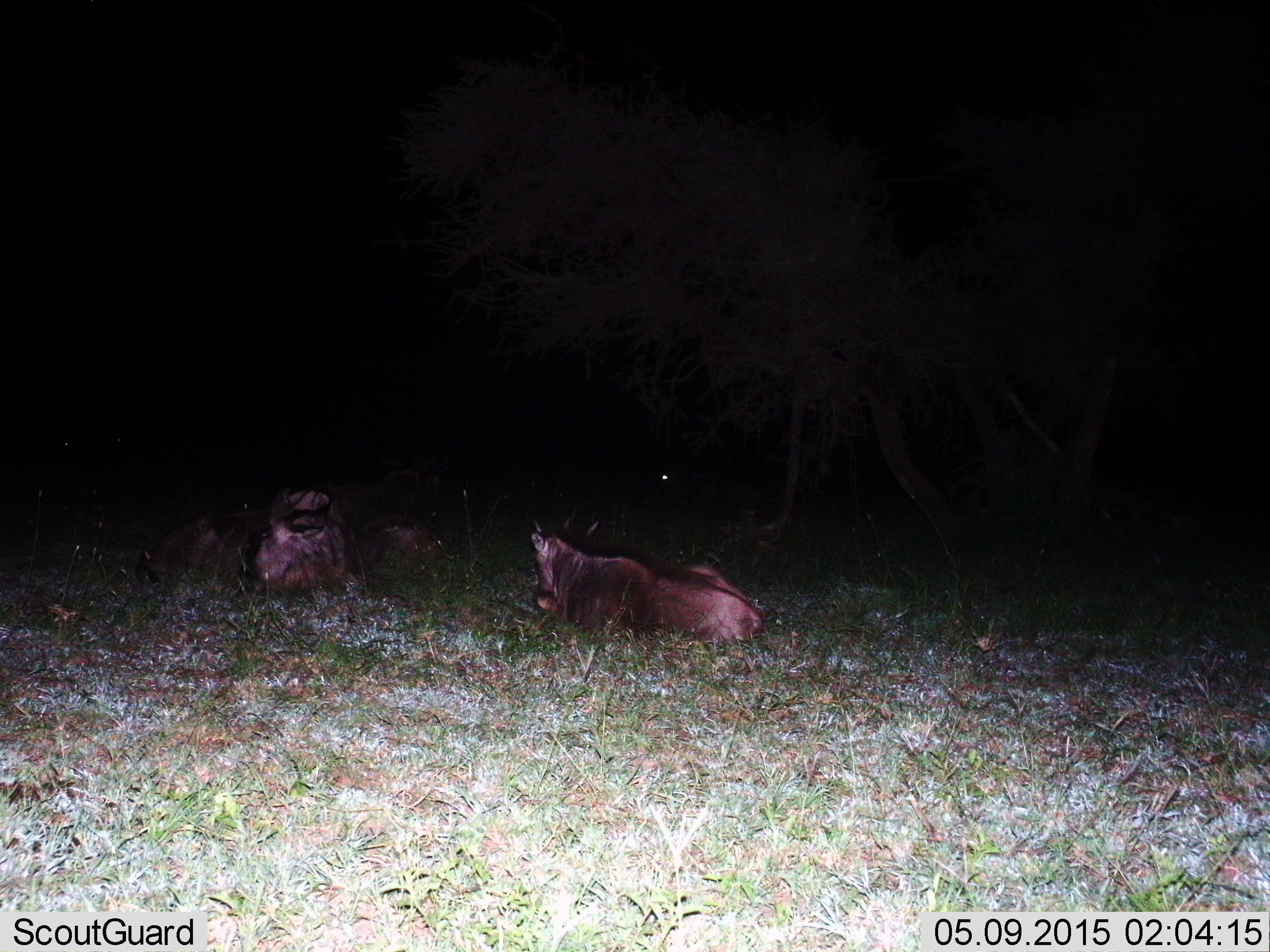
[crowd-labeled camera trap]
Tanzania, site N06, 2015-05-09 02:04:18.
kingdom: Animalia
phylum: Chordata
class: Mammalia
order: Artiodactyla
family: Bovidae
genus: Connochaetes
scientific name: Connochaetes taurinus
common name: blue wildebeest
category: wildebeest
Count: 3.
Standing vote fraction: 10%.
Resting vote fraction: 100%.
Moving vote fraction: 0%.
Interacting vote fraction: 0%.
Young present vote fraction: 10%.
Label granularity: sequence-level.